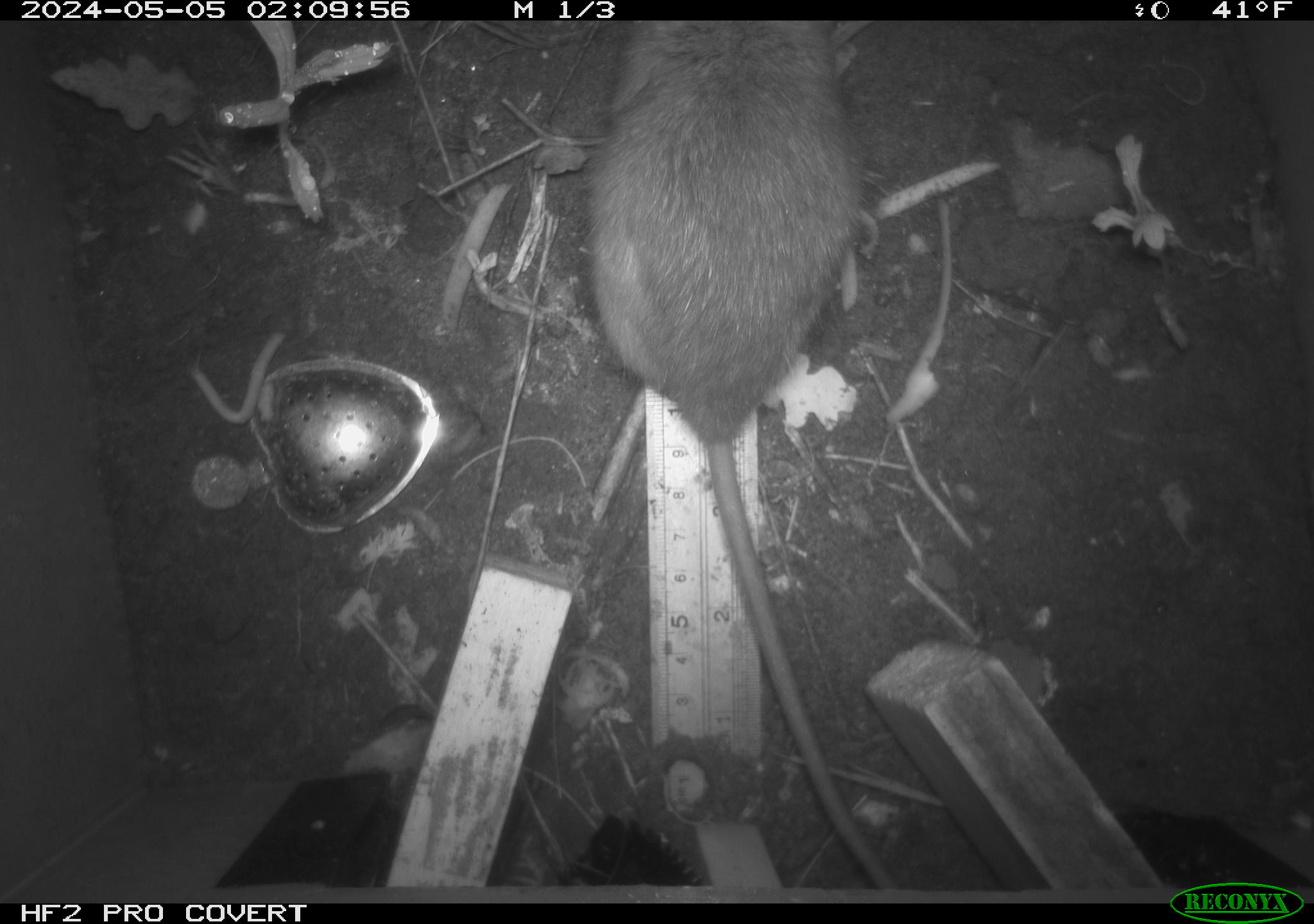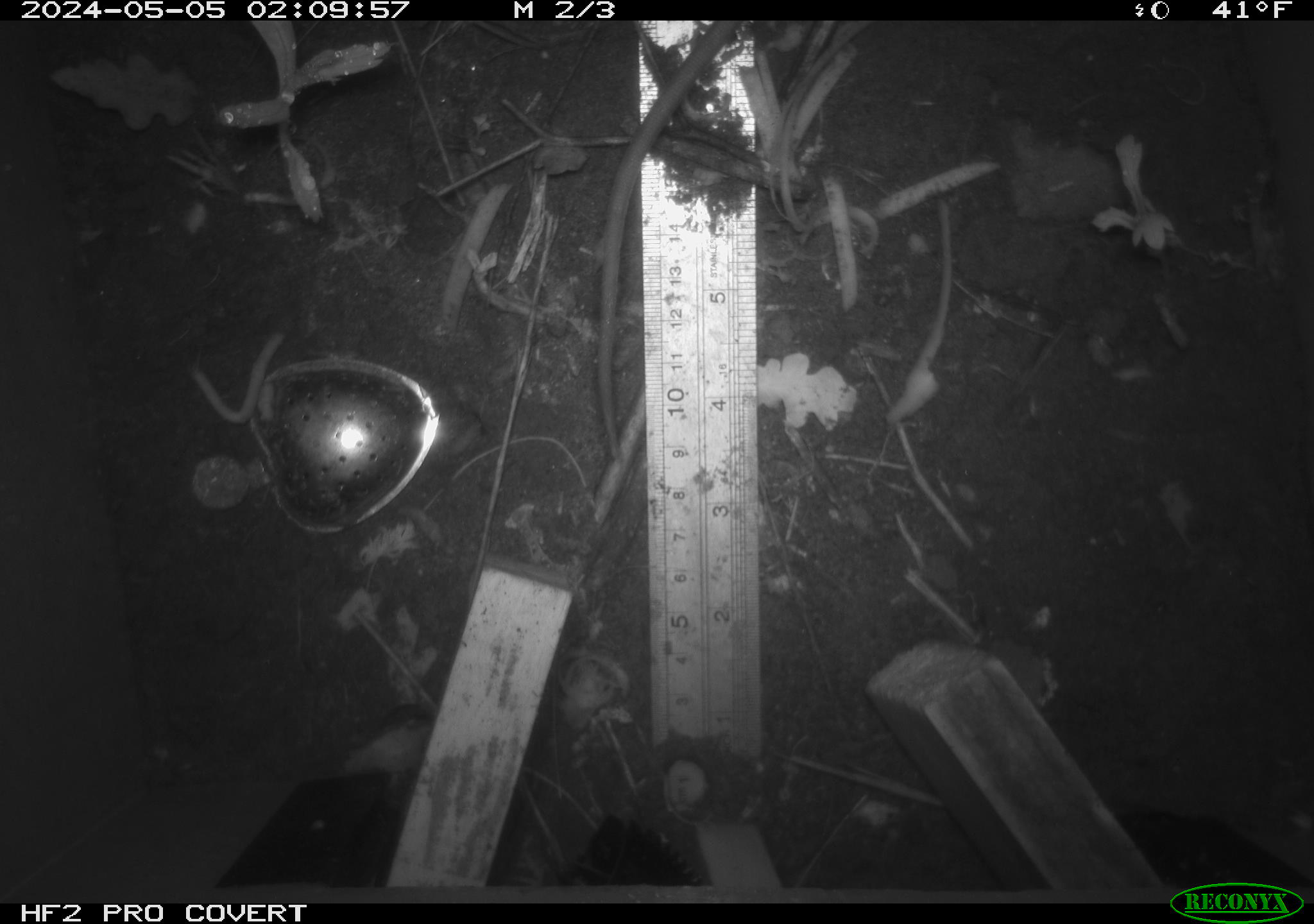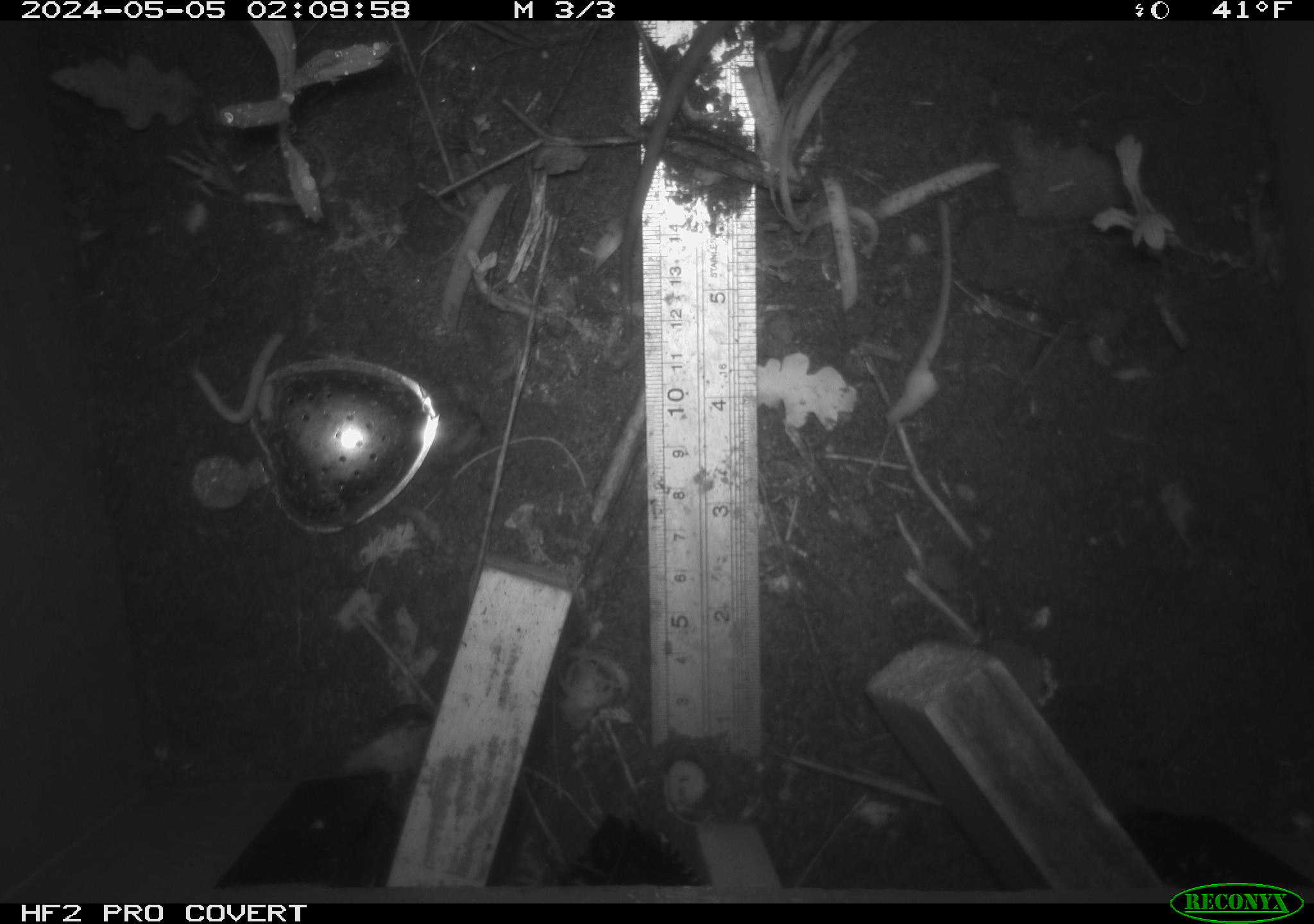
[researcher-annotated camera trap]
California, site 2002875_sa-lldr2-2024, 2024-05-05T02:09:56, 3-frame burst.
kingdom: Animalia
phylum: Chordata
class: Mammalia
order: Rodentia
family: Muridae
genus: Rattus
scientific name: Rattus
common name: rat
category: rattus species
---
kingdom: Animalia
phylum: Chordata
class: Mammalia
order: Rodentia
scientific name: Rodentia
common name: rodent